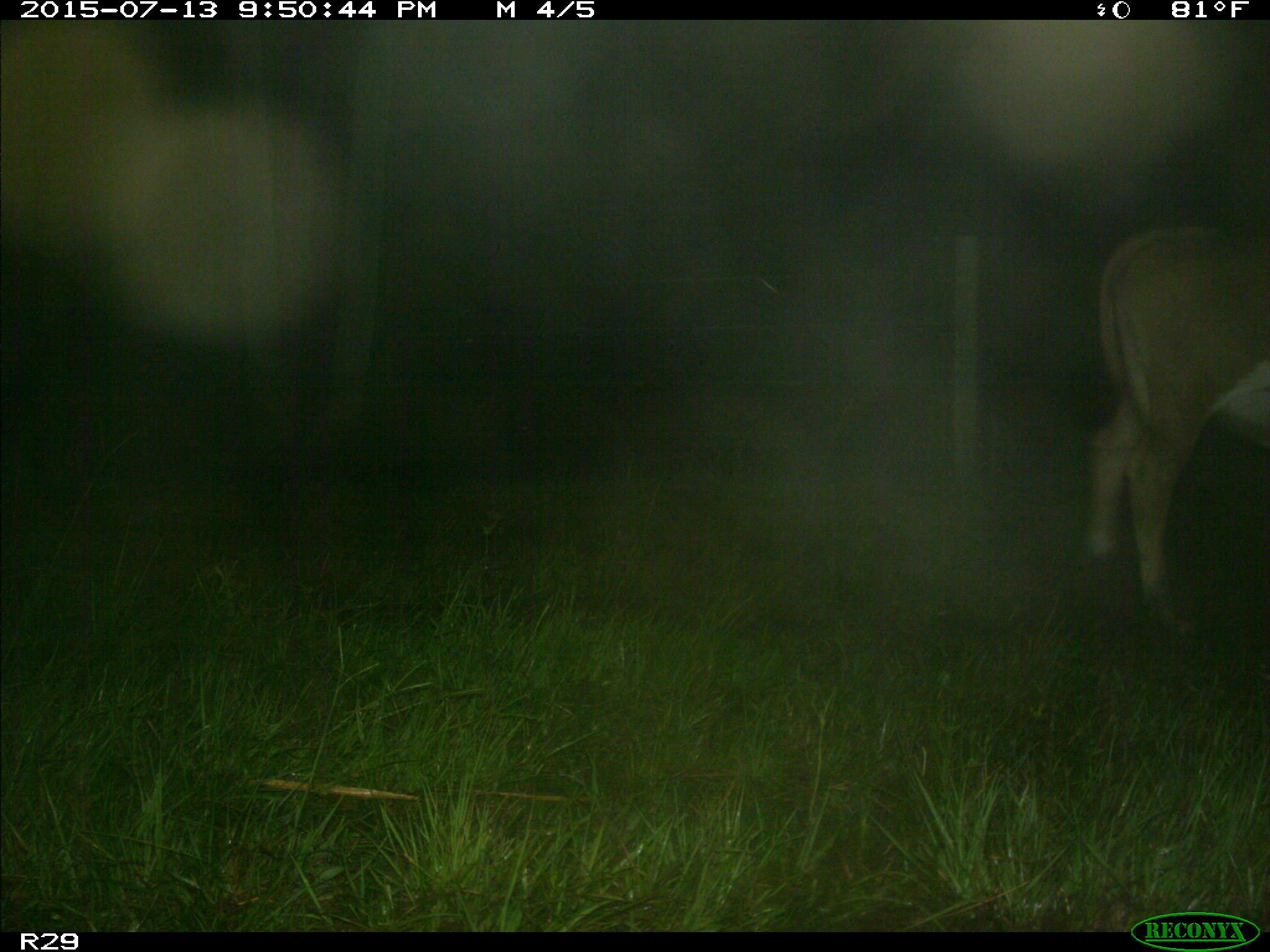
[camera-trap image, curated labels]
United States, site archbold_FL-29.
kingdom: Animalia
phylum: Chordata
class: Mammalia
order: Artiodactyla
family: Bovidae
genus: Bos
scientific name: Bos taurus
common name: domestic cow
Bos taurus (domestic cow).